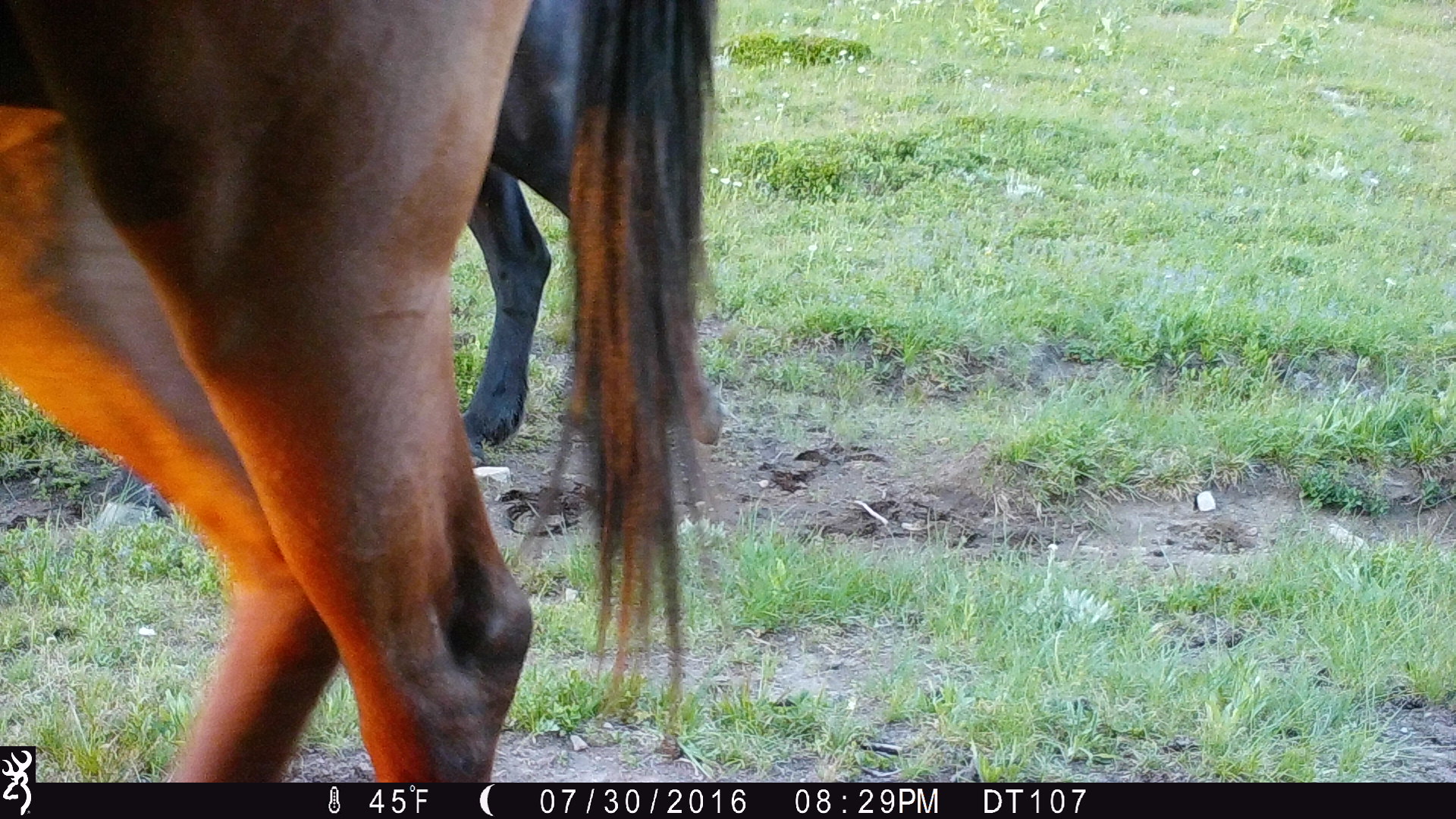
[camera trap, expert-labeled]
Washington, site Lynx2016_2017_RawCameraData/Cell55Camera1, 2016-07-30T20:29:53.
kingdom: Animalia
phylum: Chordata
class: Mammalia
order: Perissodactyla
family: Equidae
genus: Equus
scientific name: Equus caballus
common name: domestic horse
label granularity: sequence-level